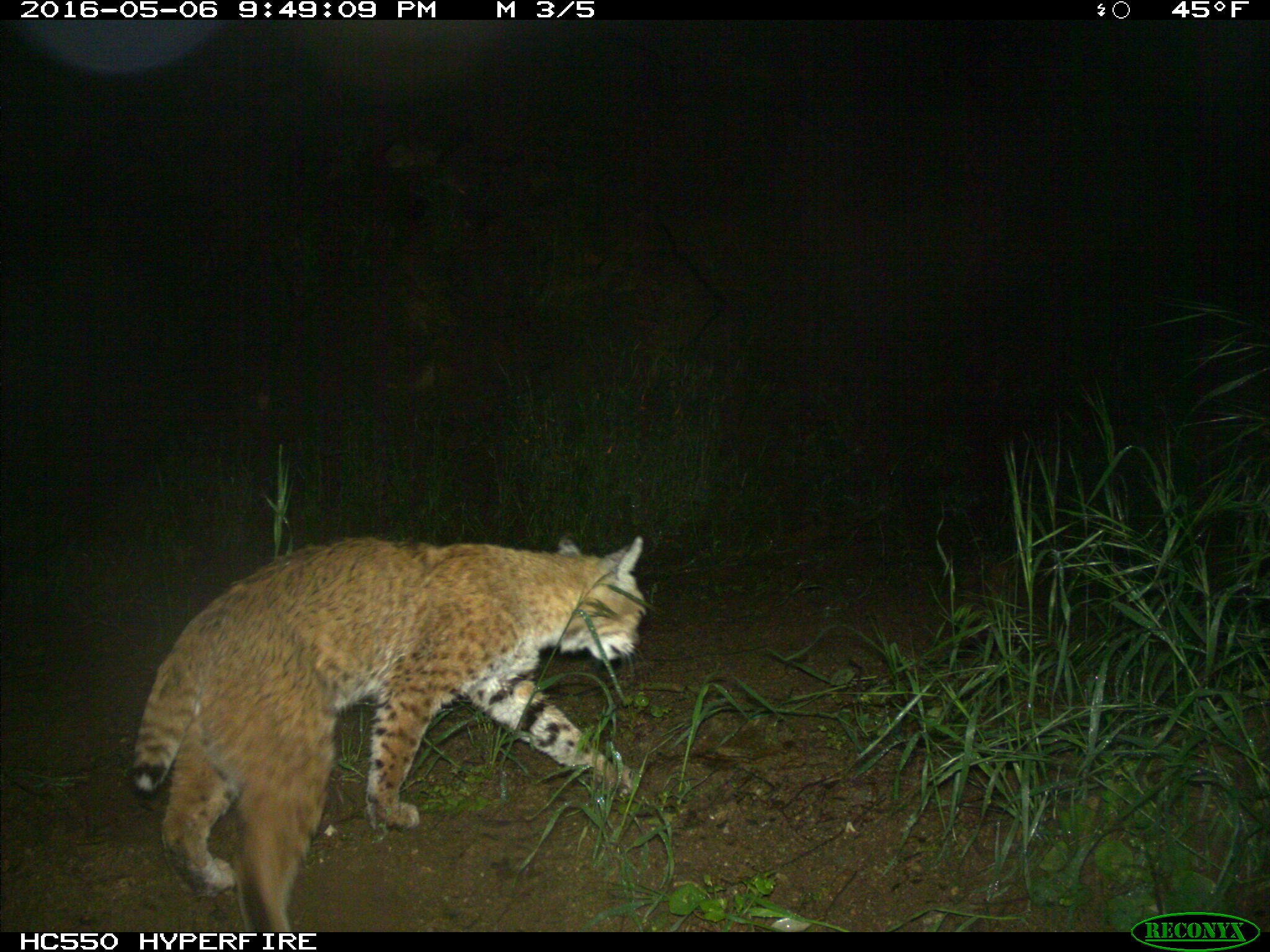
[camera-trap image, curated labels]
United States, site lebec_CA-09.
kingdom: Animalia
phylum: Chordata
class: Mammalia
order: Carnivora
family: Felidae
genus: Lynx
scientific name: Lynx rufus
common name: bobcat